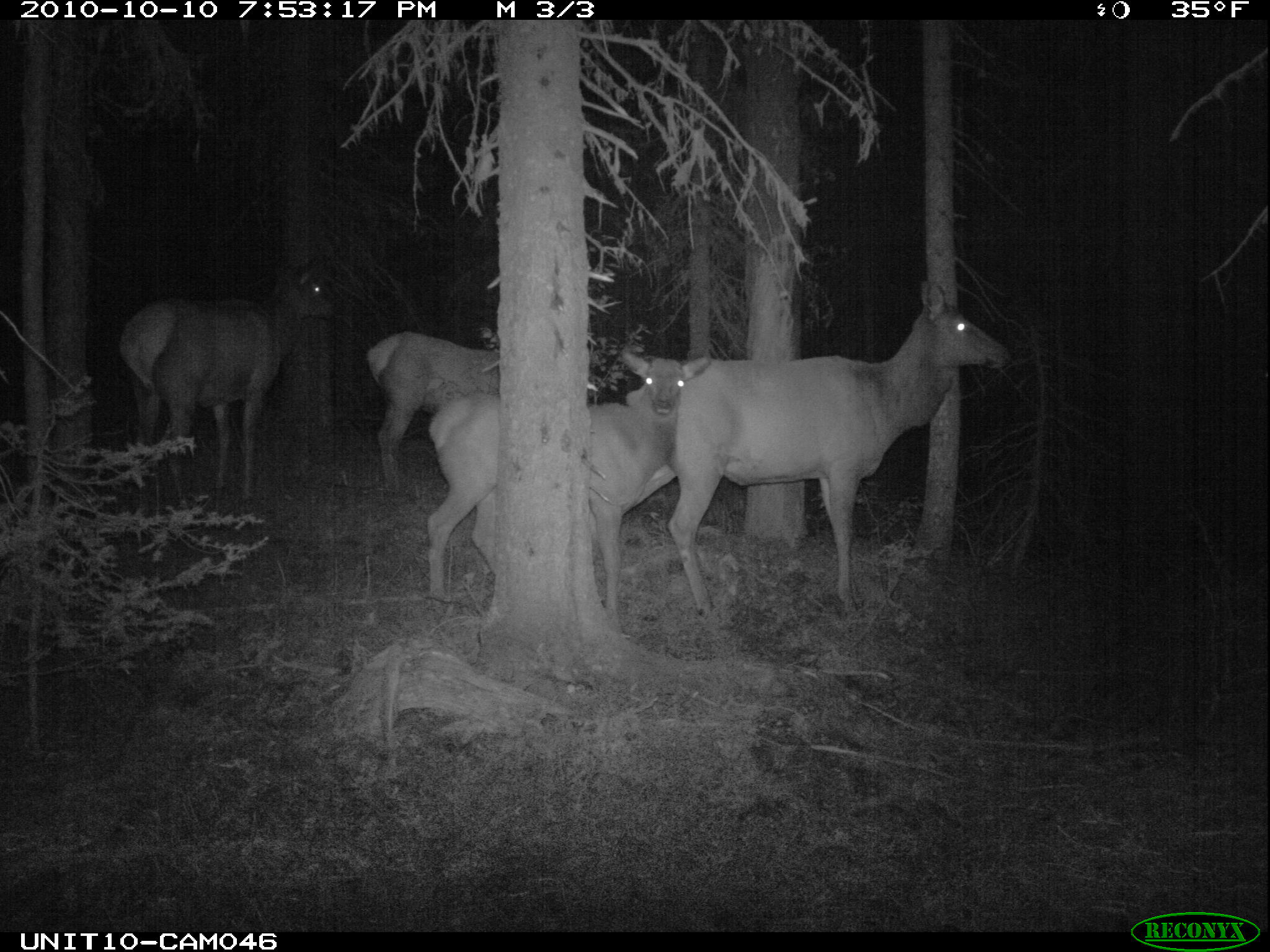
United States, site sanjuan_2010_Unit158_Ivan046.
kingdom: Animalia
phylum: Chordata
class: Mammalia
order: Artiodactyla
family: Cervidae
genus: Cervus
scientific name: Cervus elaphus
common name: red deer